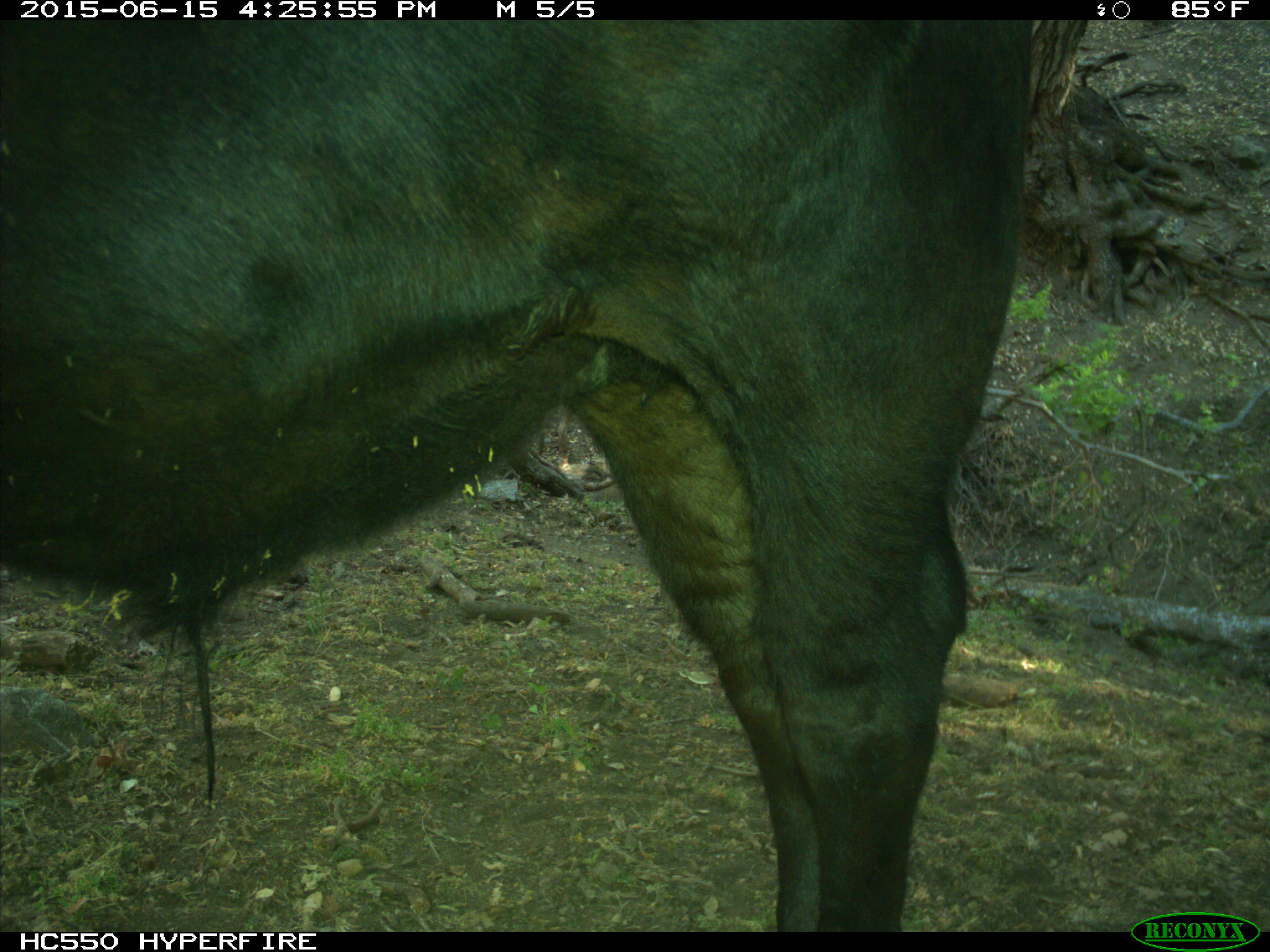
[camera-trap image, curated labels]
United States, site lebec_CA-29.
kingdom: Animalia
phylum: Chordata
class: Mammalia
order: Artiodactyla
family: Bovidae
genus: Bos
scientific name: Bos taurus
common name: domestic cow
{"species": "Bos taurus (domestic cow)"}